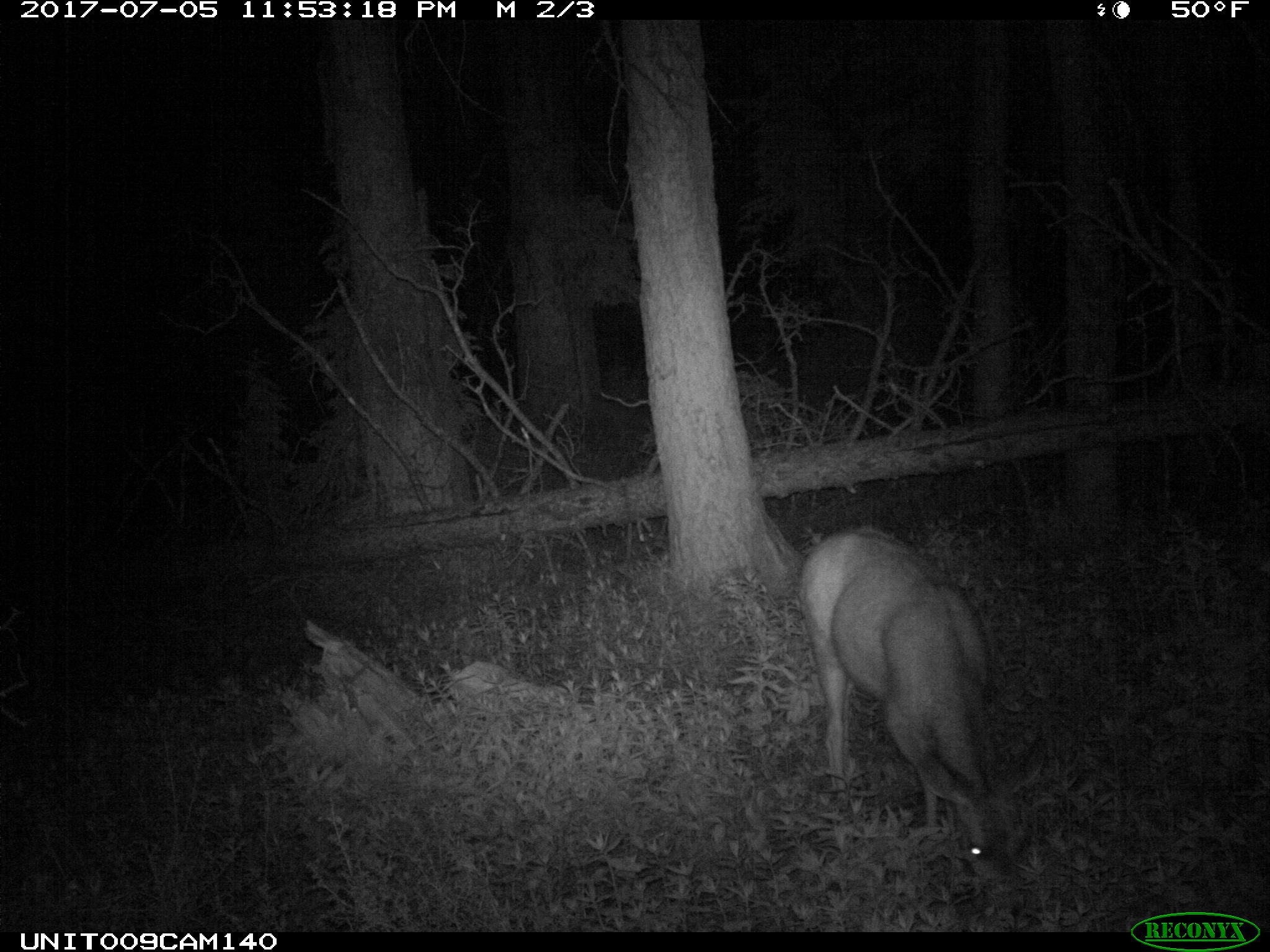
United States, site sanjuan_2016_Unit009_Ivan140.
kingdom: Animalia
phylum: Chordata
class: Mammalia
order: Artiodactyla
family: Cervidae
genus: Odocoileus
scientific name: Odocoileus hemionus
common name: mule deer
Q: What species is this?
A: Odocoileus hemionus (mule deer).